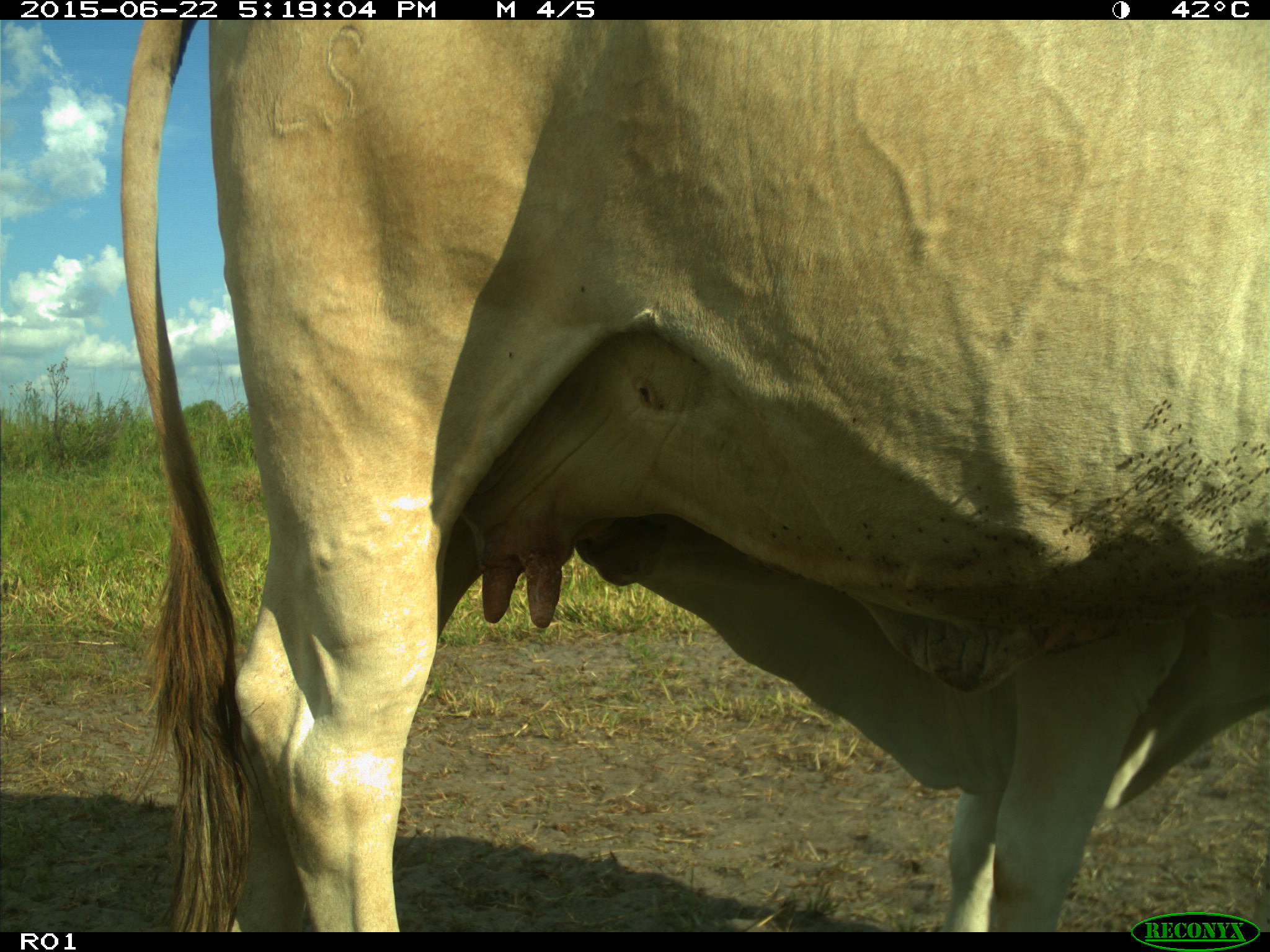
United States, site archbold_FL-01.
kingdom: Animalia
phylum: Chordata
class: Mammalia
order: Artiodactyla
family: Bovidae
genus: Bos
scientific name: Bos taurus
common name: domestic cow